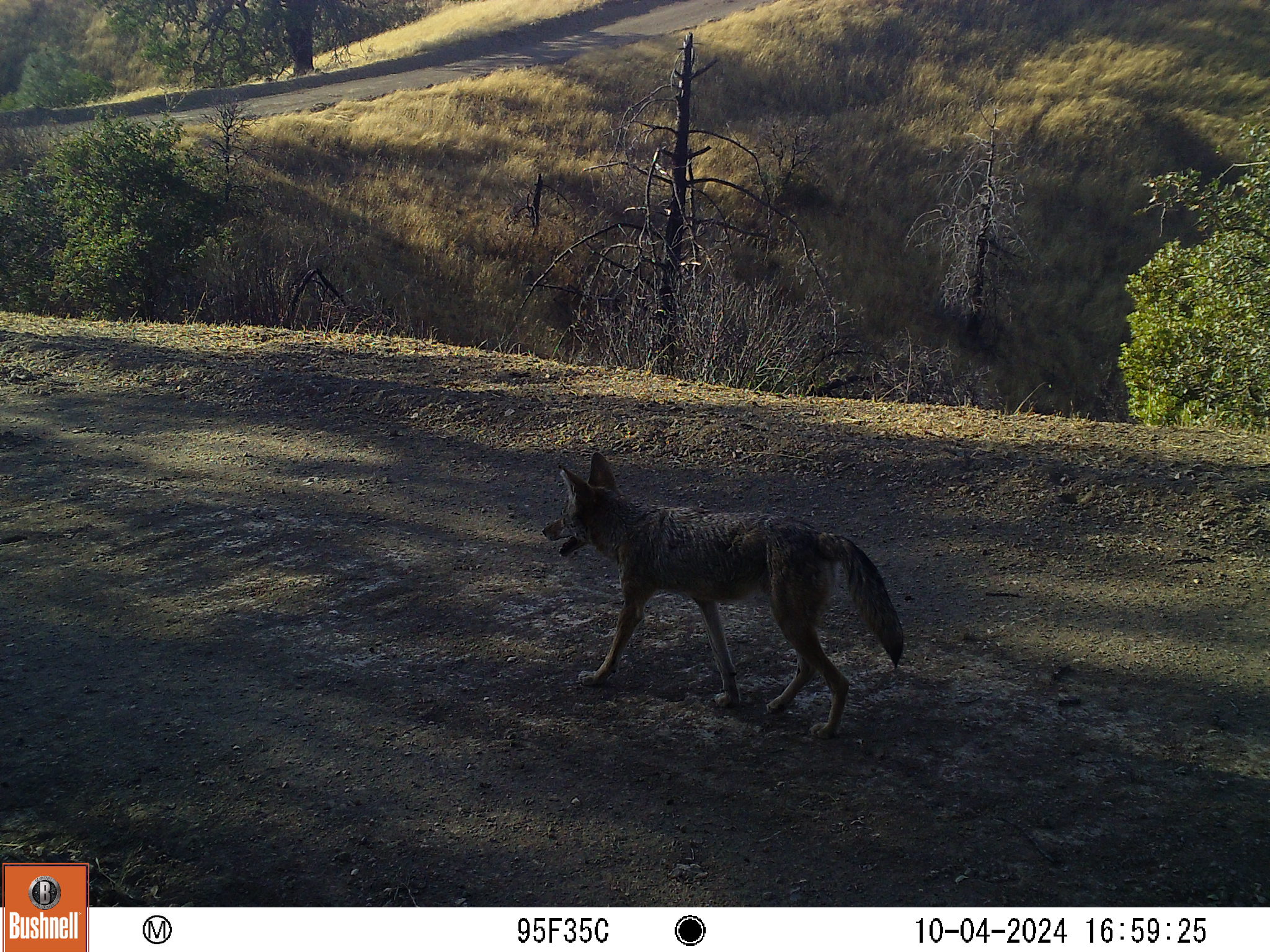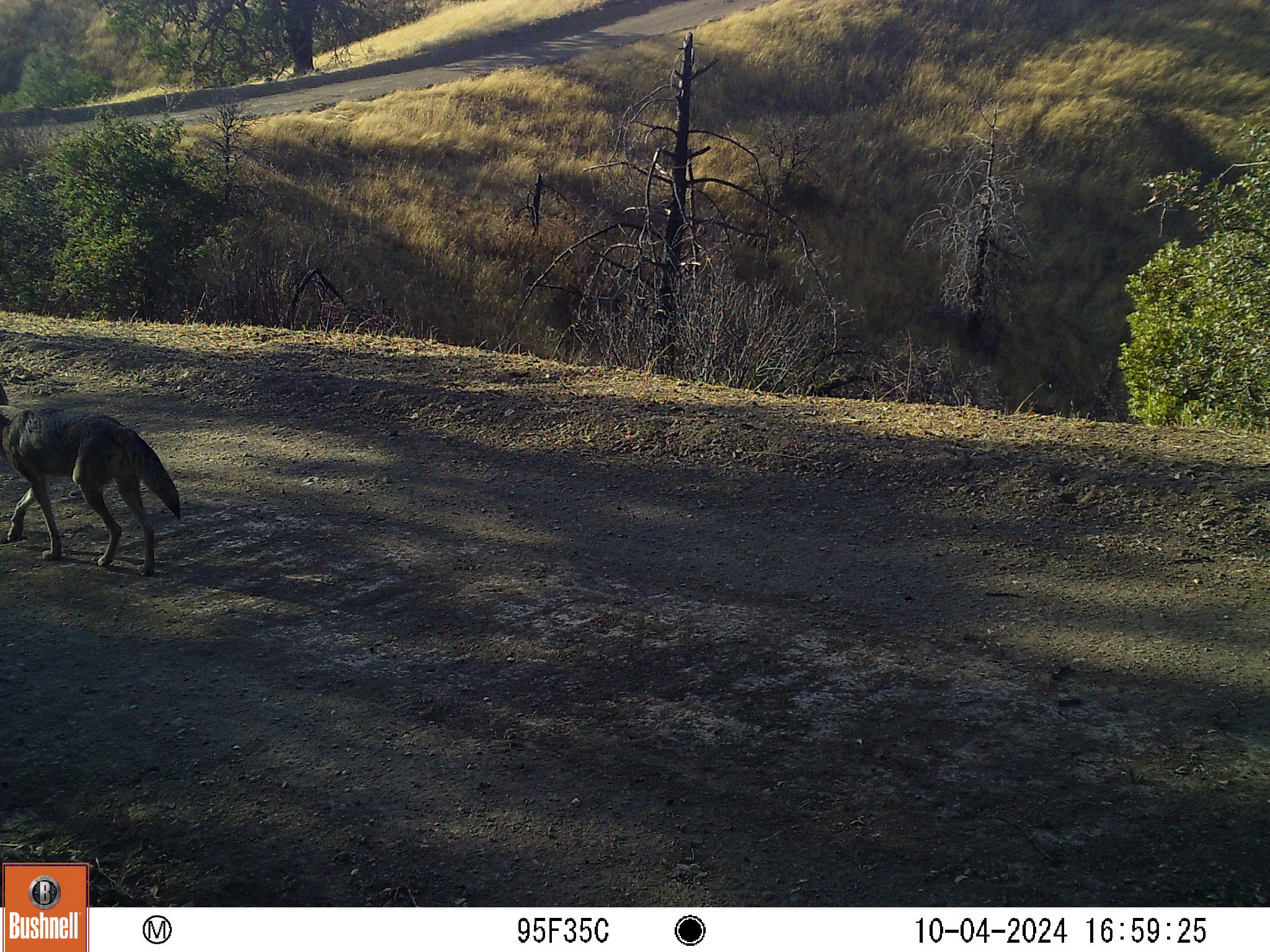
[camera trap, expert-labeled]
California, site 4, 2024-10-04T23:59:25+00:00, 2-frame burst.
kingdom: Animalia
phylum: Chordata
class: Mammalia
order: Carnivora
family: Canidae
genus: Canis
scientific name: Canis latrans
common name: coyote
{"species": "coyote (Canis latrans)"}